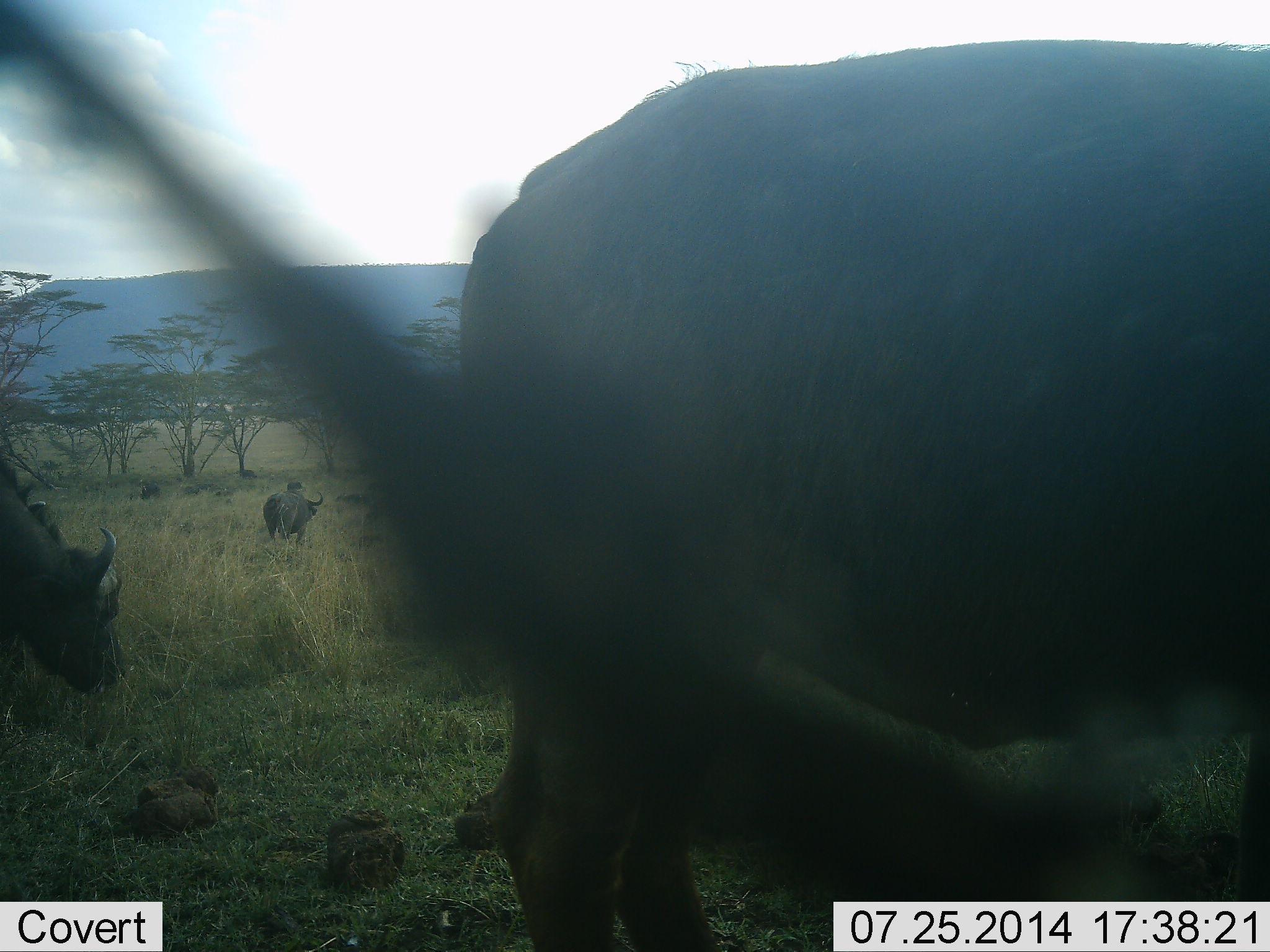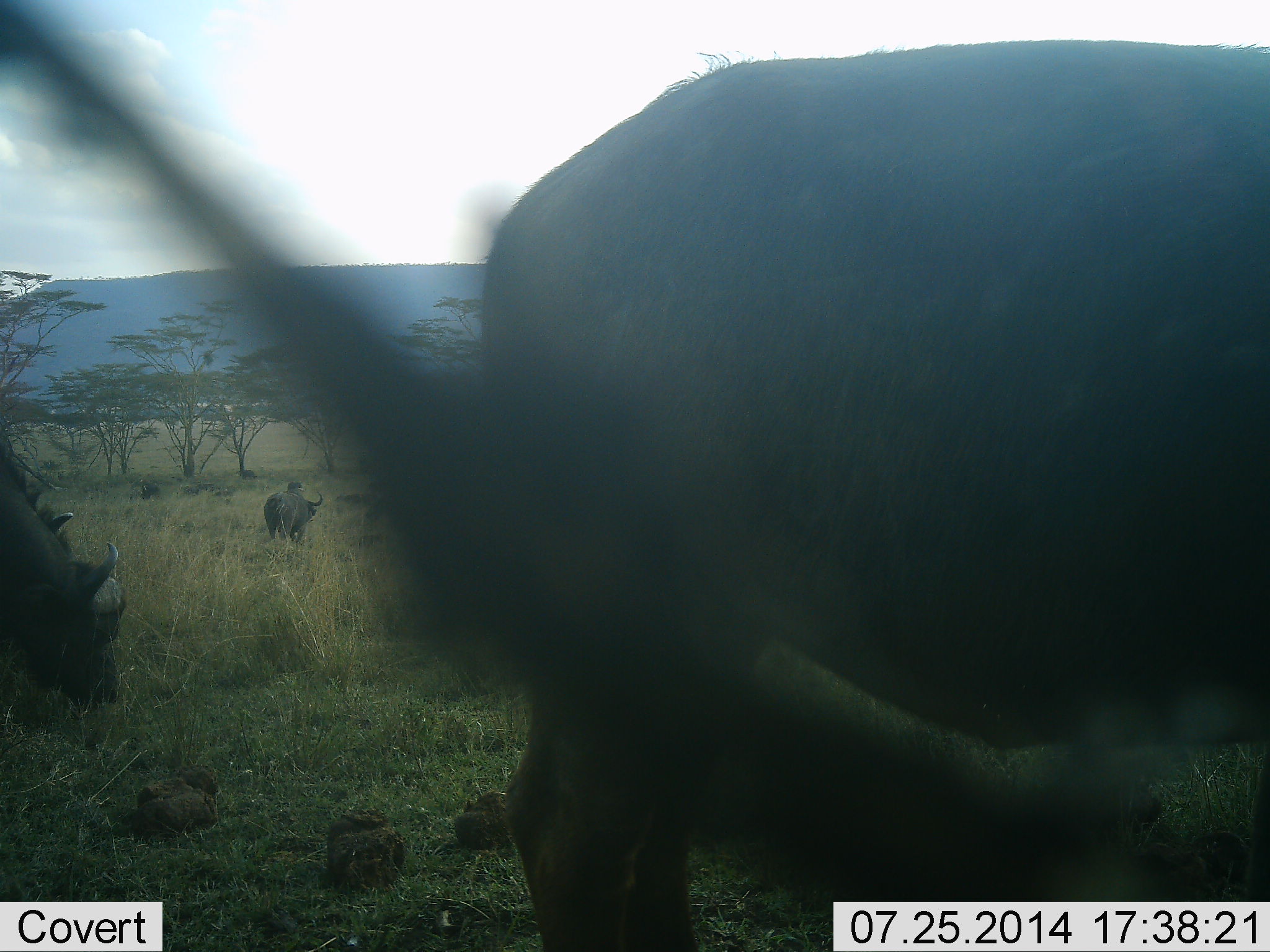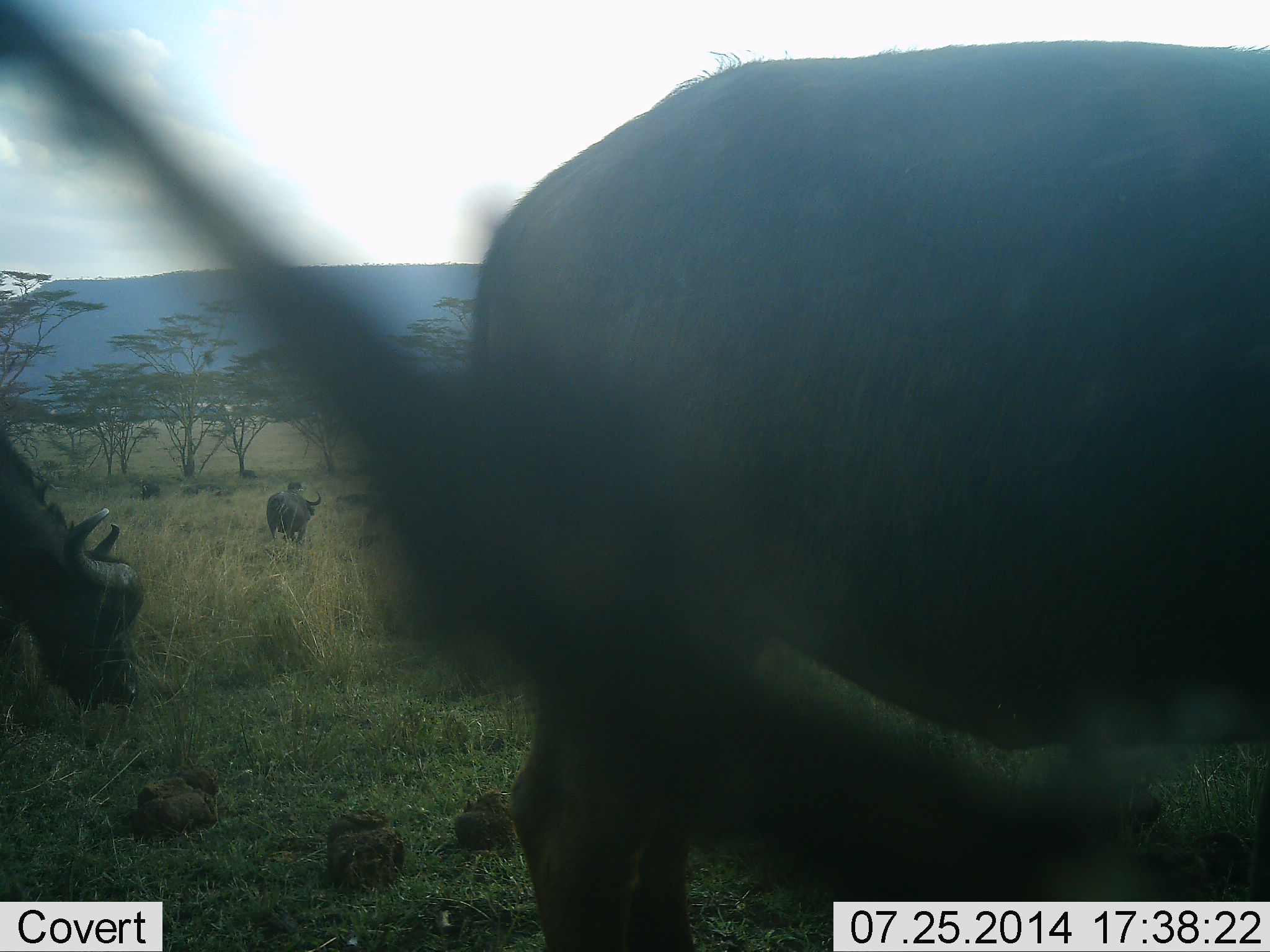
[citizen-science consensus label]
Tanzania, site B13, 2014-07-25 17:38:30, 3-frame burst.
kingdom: Animalia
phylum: Chordata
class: Mammalia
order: Artiodactyla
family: Bovidae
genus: Syncerus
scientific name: Syncerus caffer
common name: cape buffalo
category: buffalo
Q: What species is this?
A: Buffalo (cape buffalo) (Syncerus caffer).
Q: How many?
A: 4.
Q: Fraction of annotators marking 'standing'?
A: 60%.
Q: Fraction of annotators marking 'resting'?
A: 10%.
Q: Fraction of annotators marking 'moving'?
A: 20%.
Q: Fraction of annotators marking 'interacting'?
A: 0%.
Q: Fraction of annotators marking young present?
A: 0%.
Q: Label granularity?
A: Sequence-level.